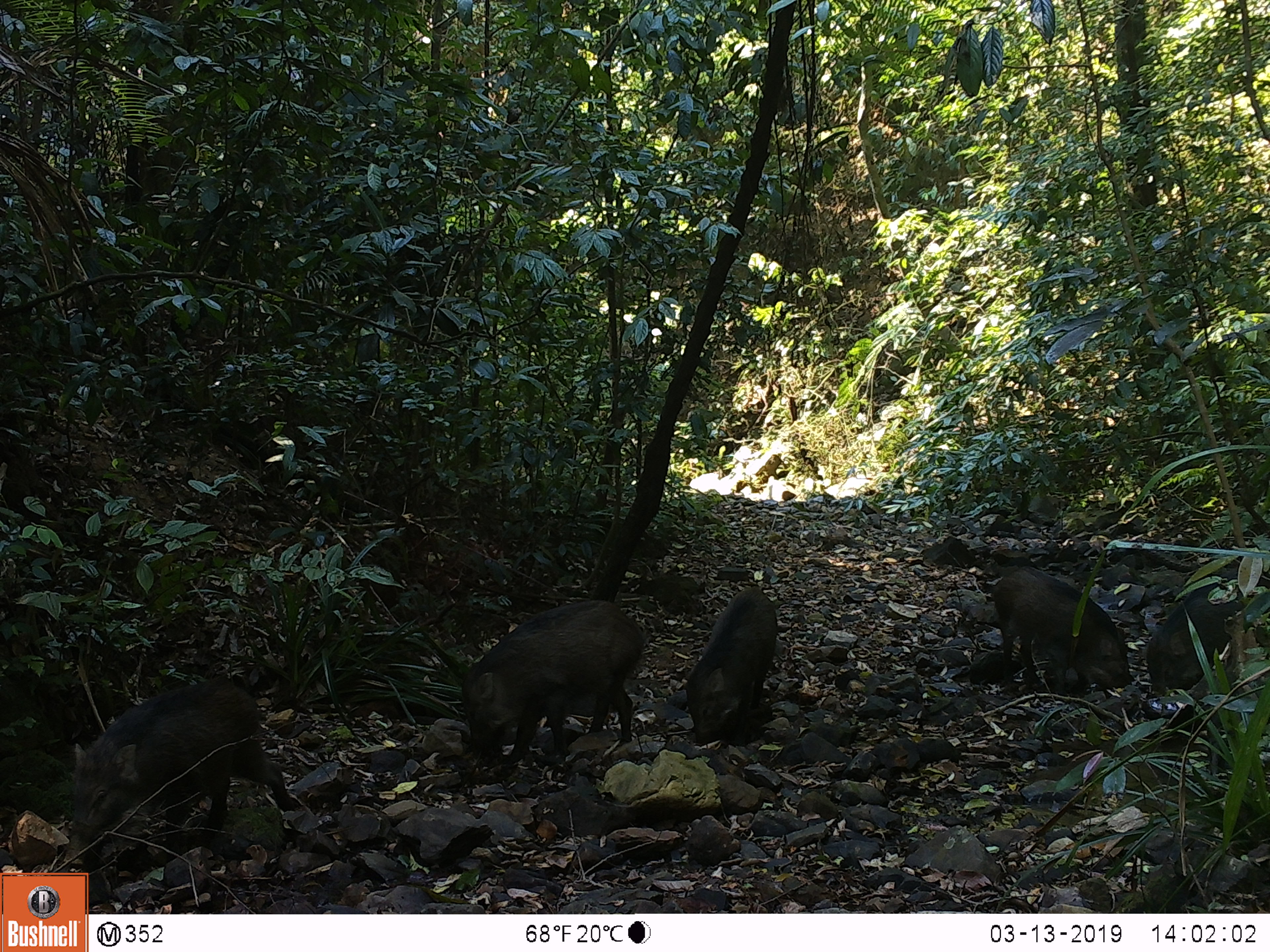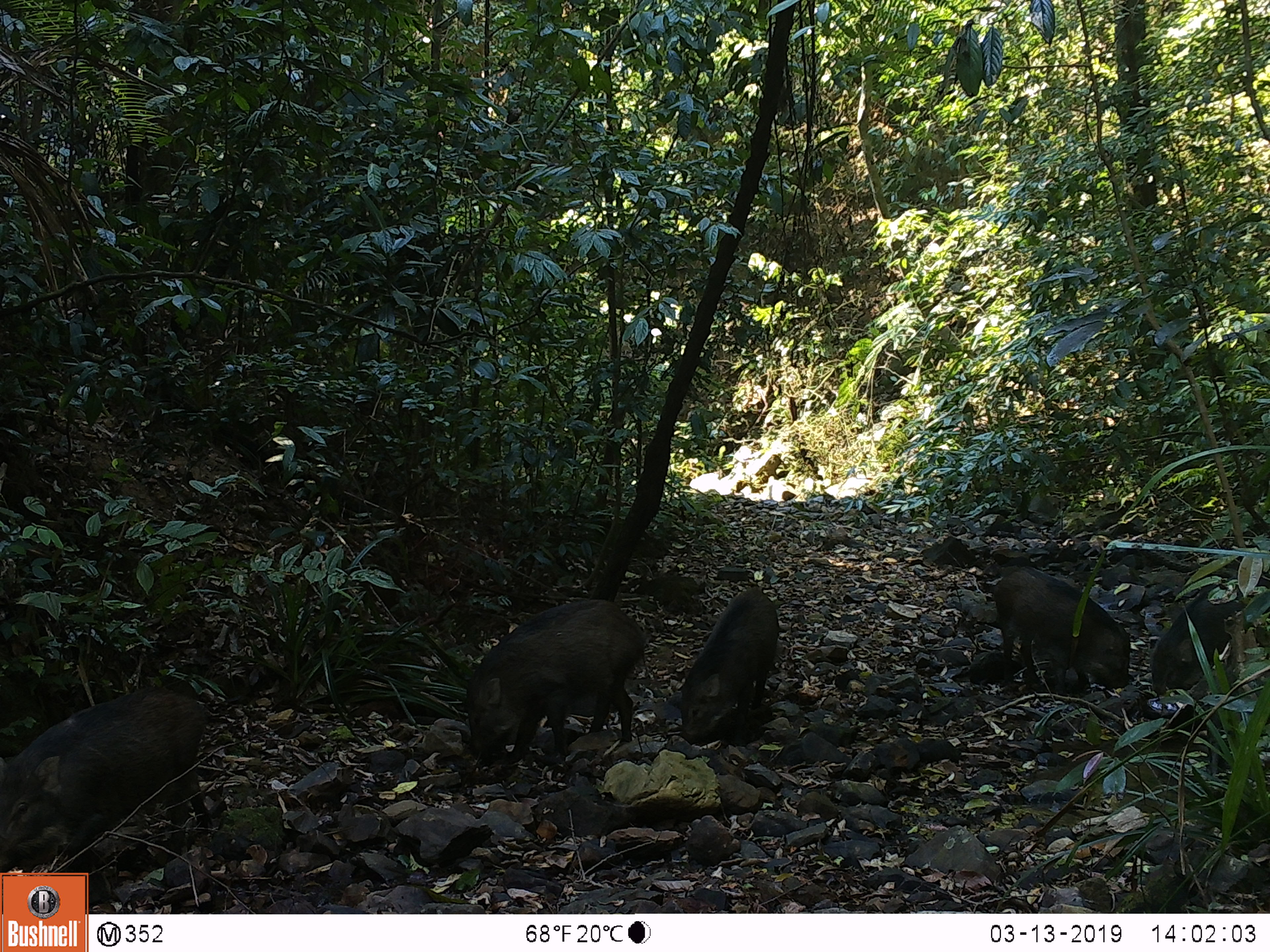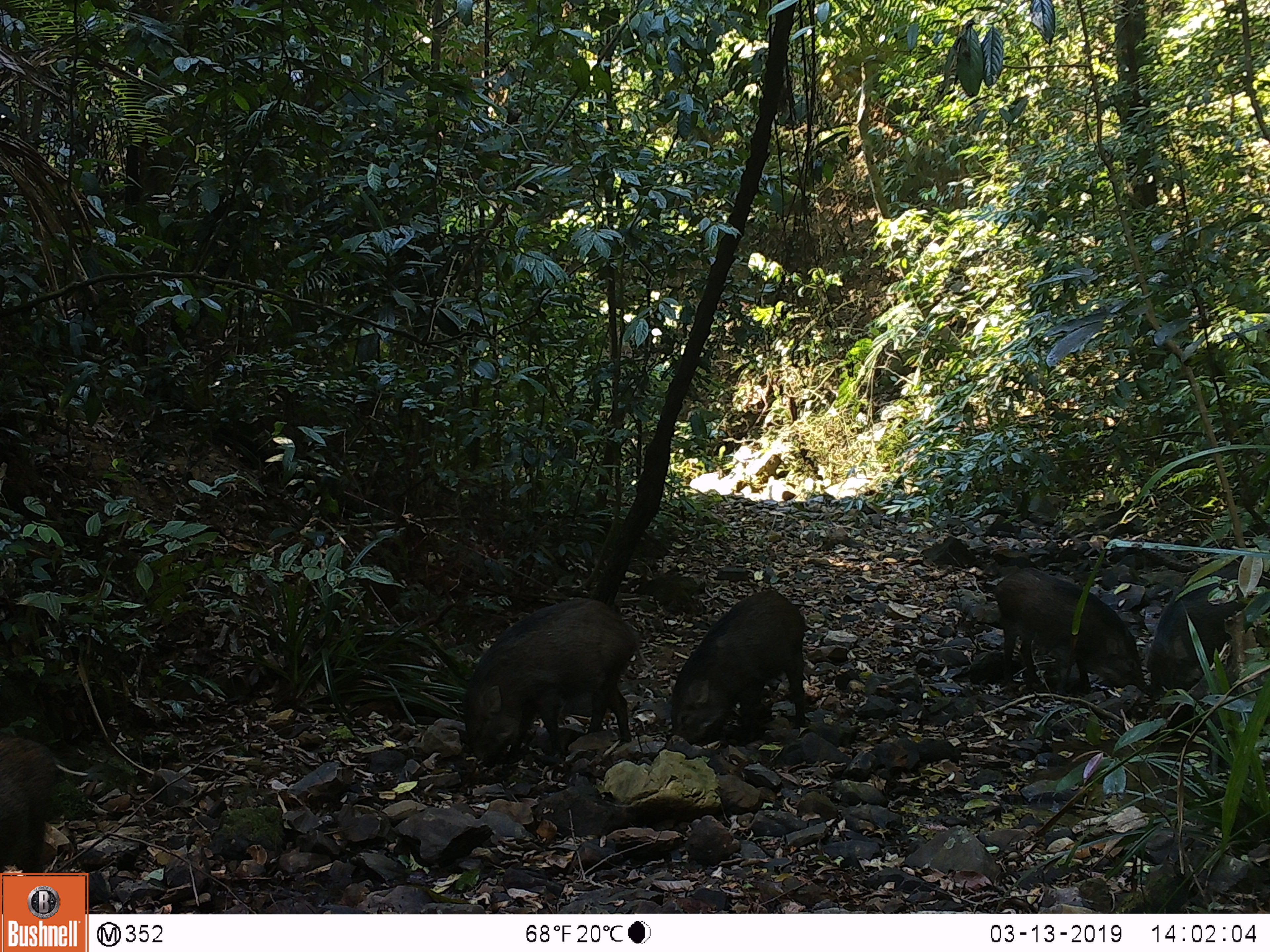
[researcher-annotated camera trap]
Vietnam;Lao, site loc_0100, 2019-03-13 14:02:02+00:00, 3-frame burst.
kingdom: Animalia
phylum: Chordata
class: Mammalia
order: Artiodactyla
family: Suidae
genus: Sus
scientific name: Sus scrofa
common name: eurasian wild pig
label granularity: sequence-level